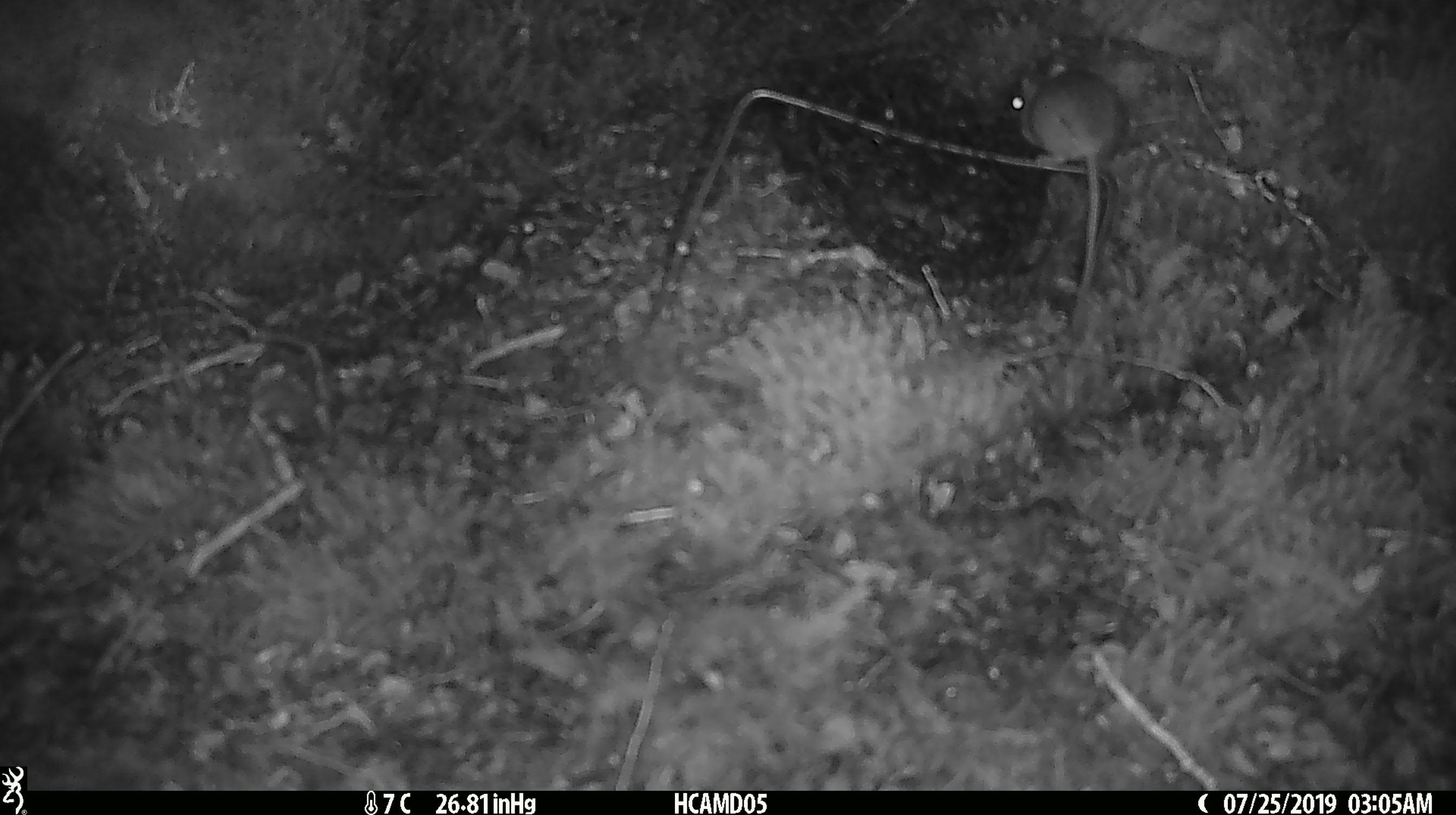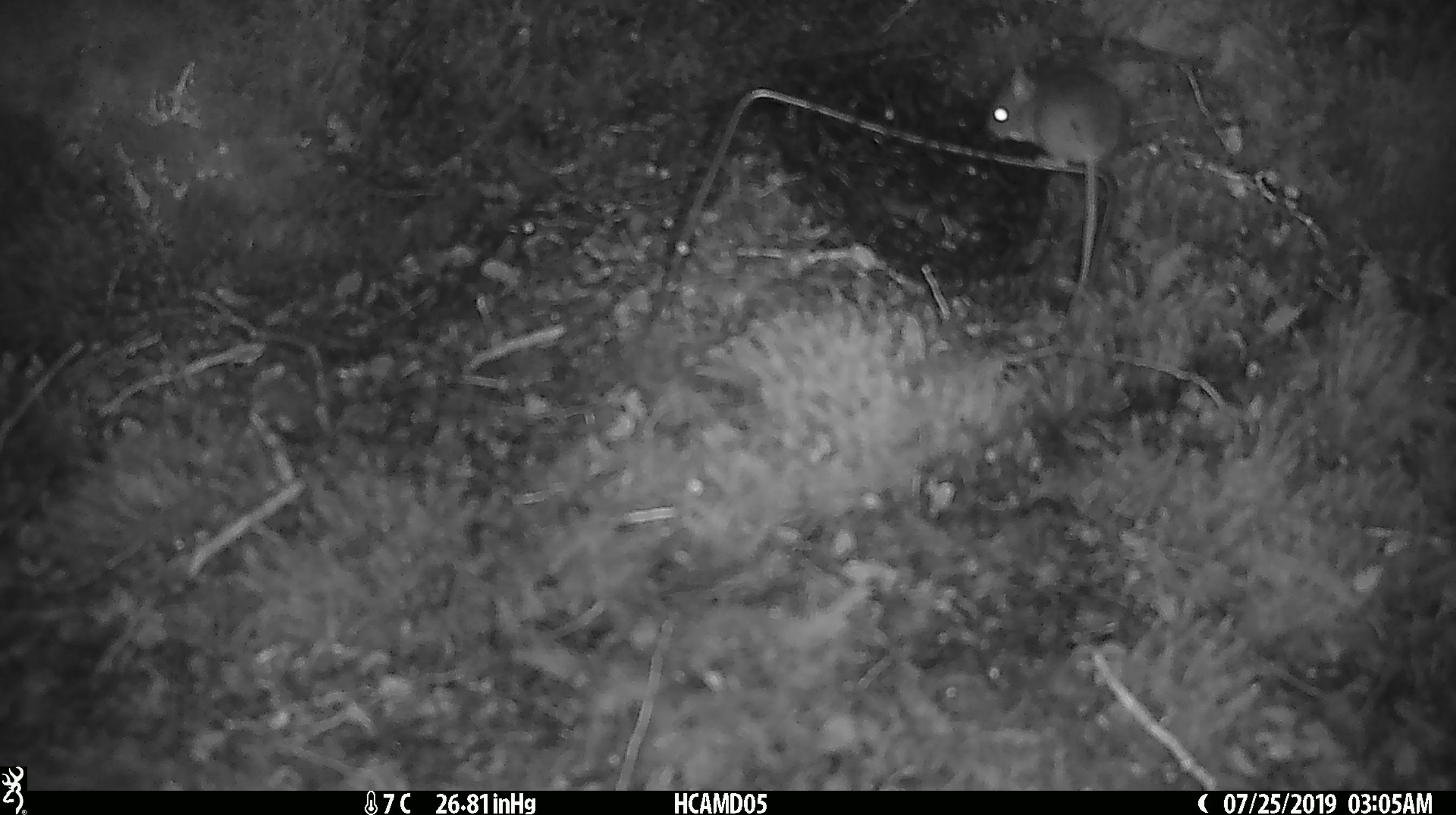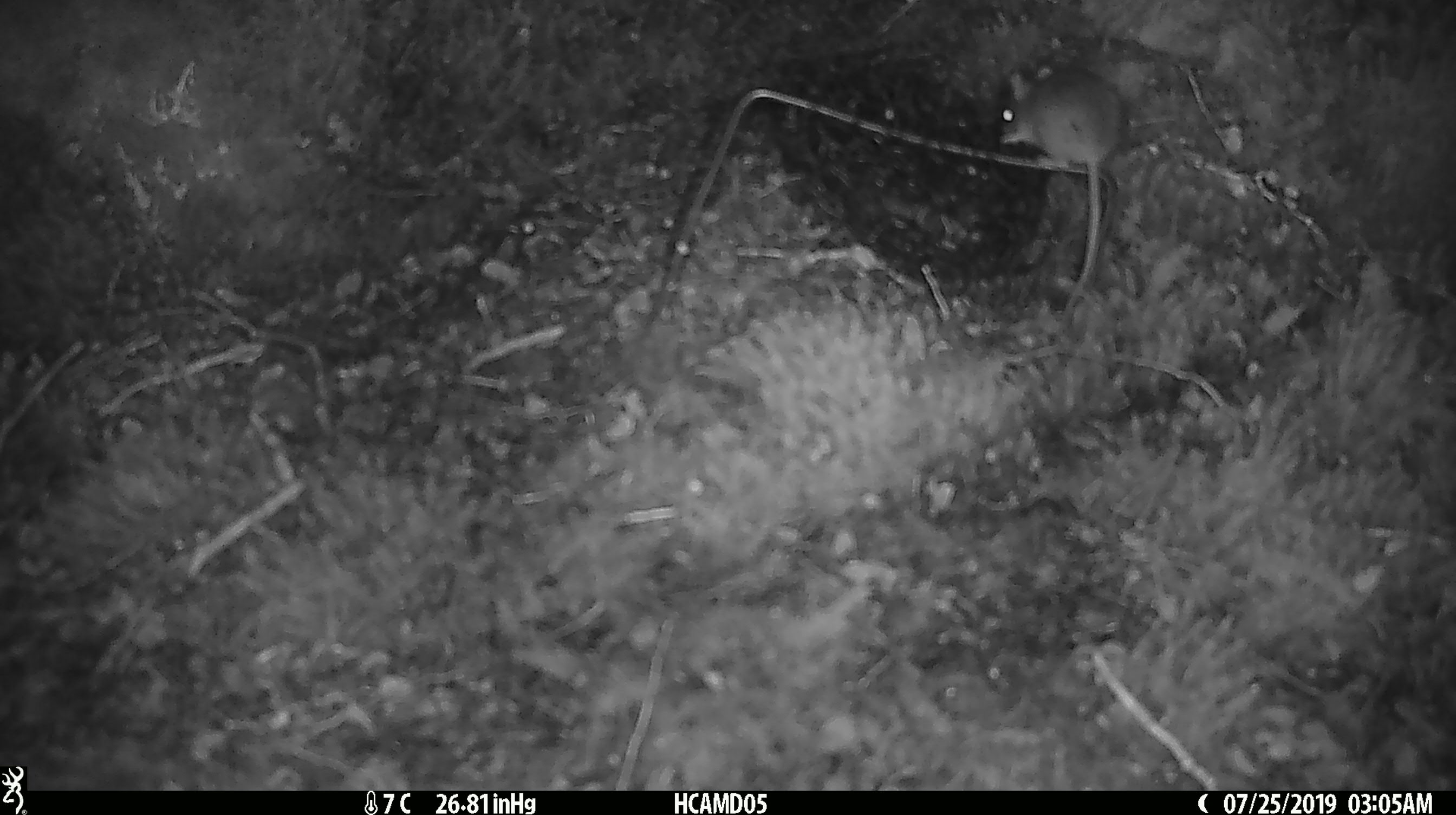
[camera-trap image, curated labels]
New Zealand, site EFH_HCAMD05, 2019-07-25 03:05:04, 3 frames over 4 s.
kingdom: Animalia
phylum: Chordata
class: Mammalia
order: Rodentia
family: Muridae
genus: Mus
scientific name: Mus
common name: mouse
Mouse (Mus).